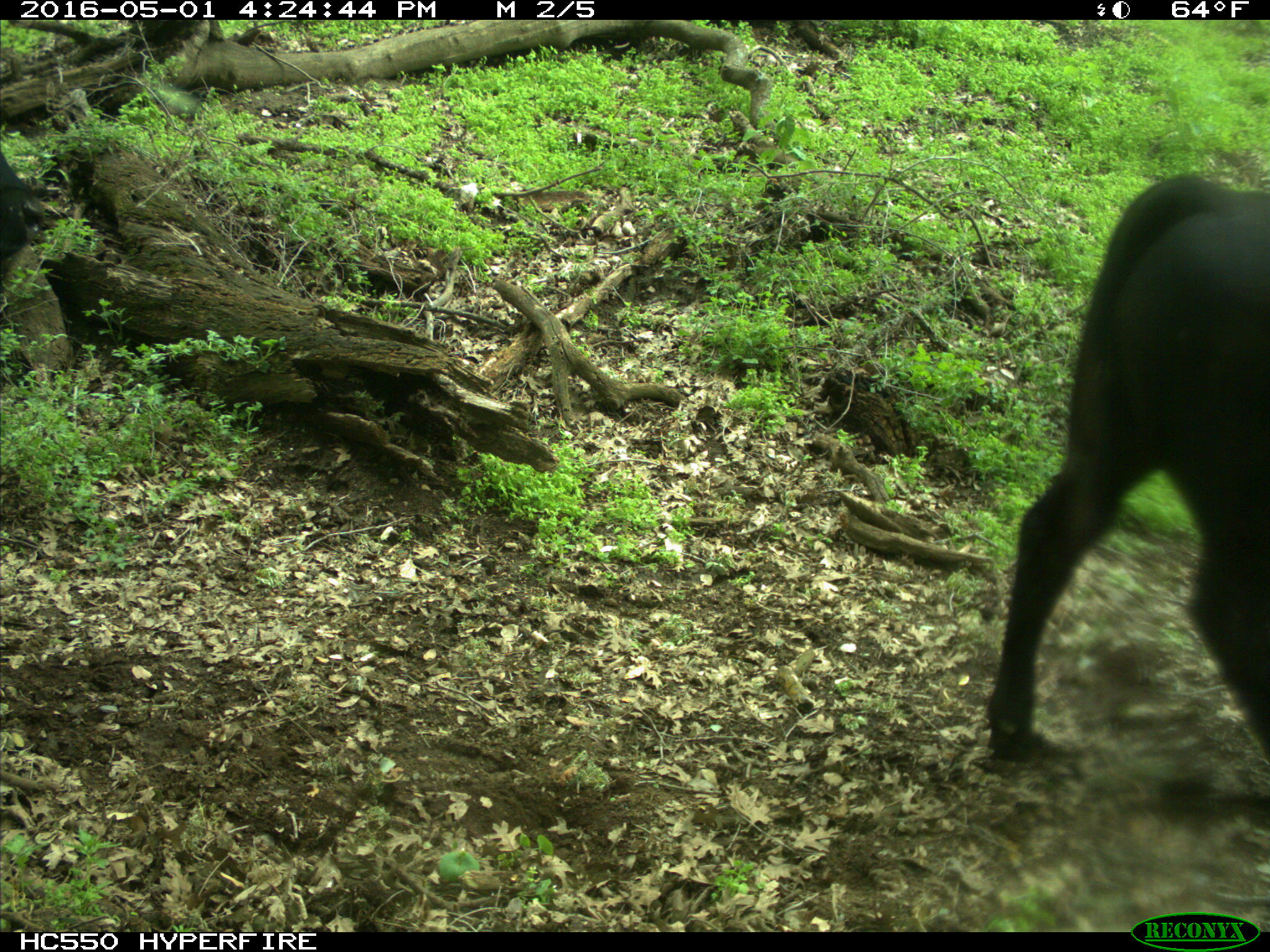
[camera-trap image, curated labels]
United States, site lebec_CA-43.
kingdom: Animalia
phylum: Chordata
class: Mammalia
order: Artiodactyla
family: Bovidae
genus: Bos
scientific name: Bos taurus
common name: domestic cow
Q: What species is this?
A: Bos taurus (domestic cow).